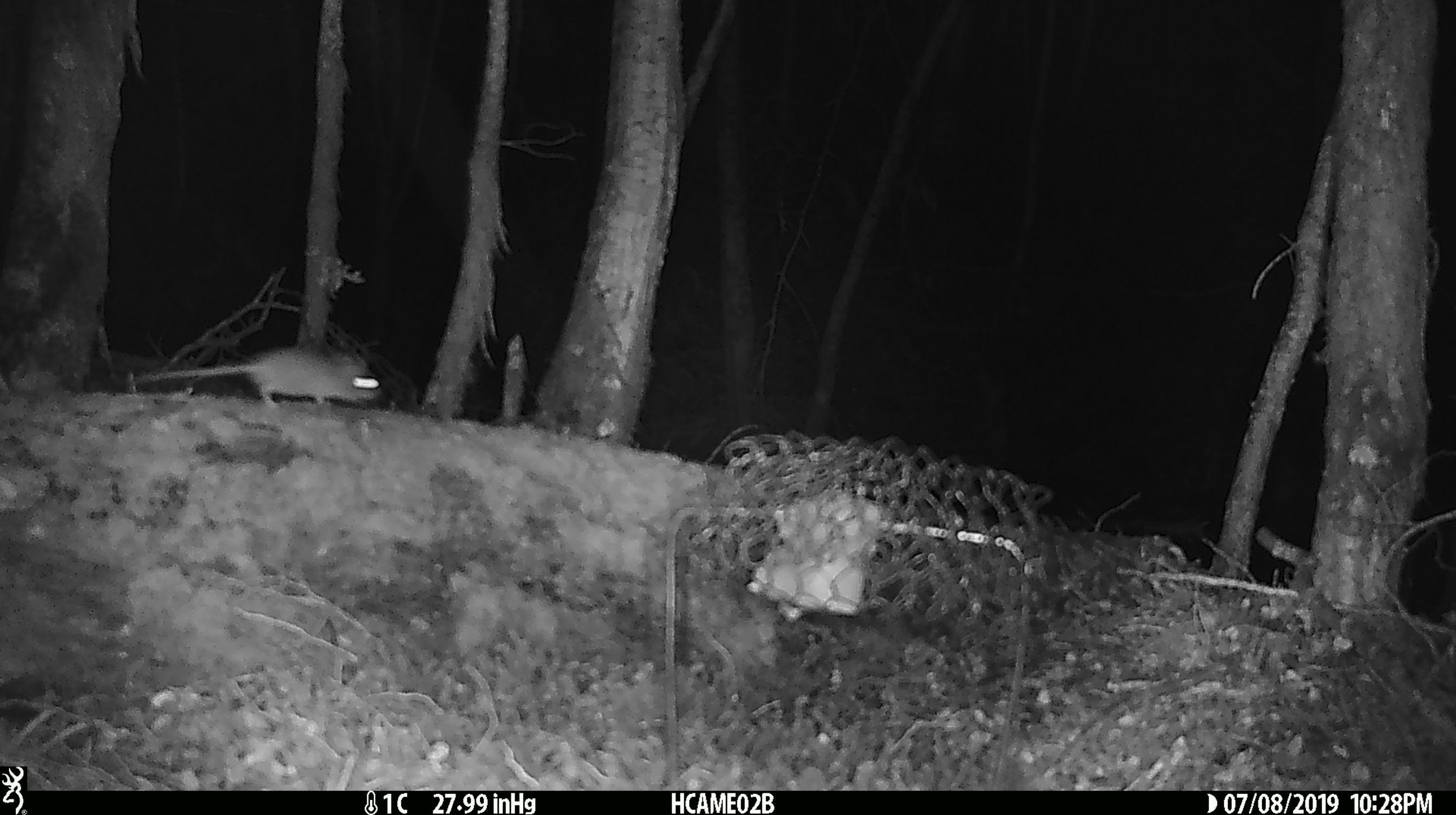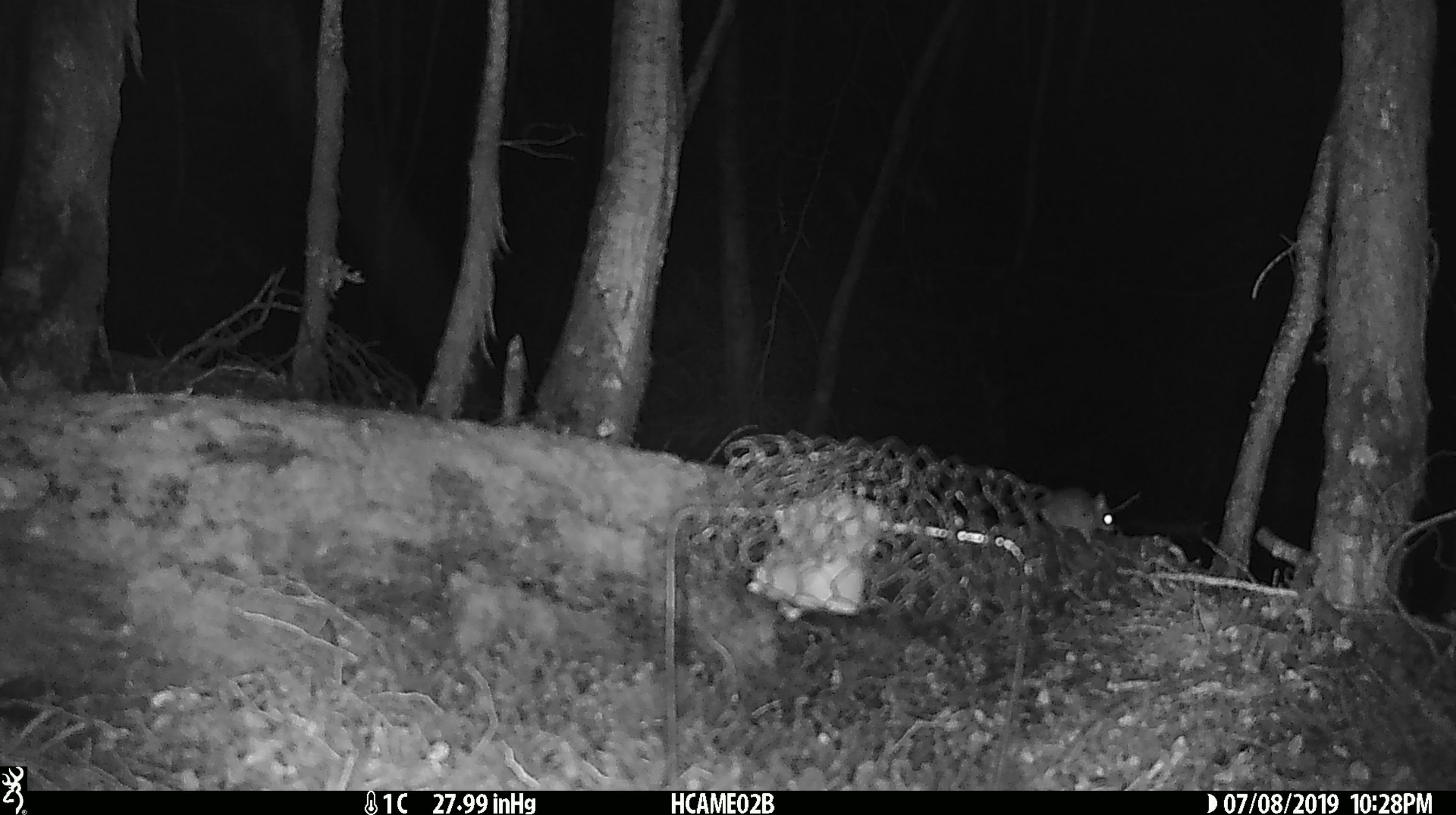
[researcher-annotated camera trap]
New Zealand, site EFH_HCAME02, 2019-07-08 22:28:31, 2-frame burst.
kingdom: Animalia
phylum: Chordata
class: Mammalia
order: Rodentia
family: Muridae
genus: Mus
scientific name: Mus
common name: mouse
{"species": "mouse (Mus)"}